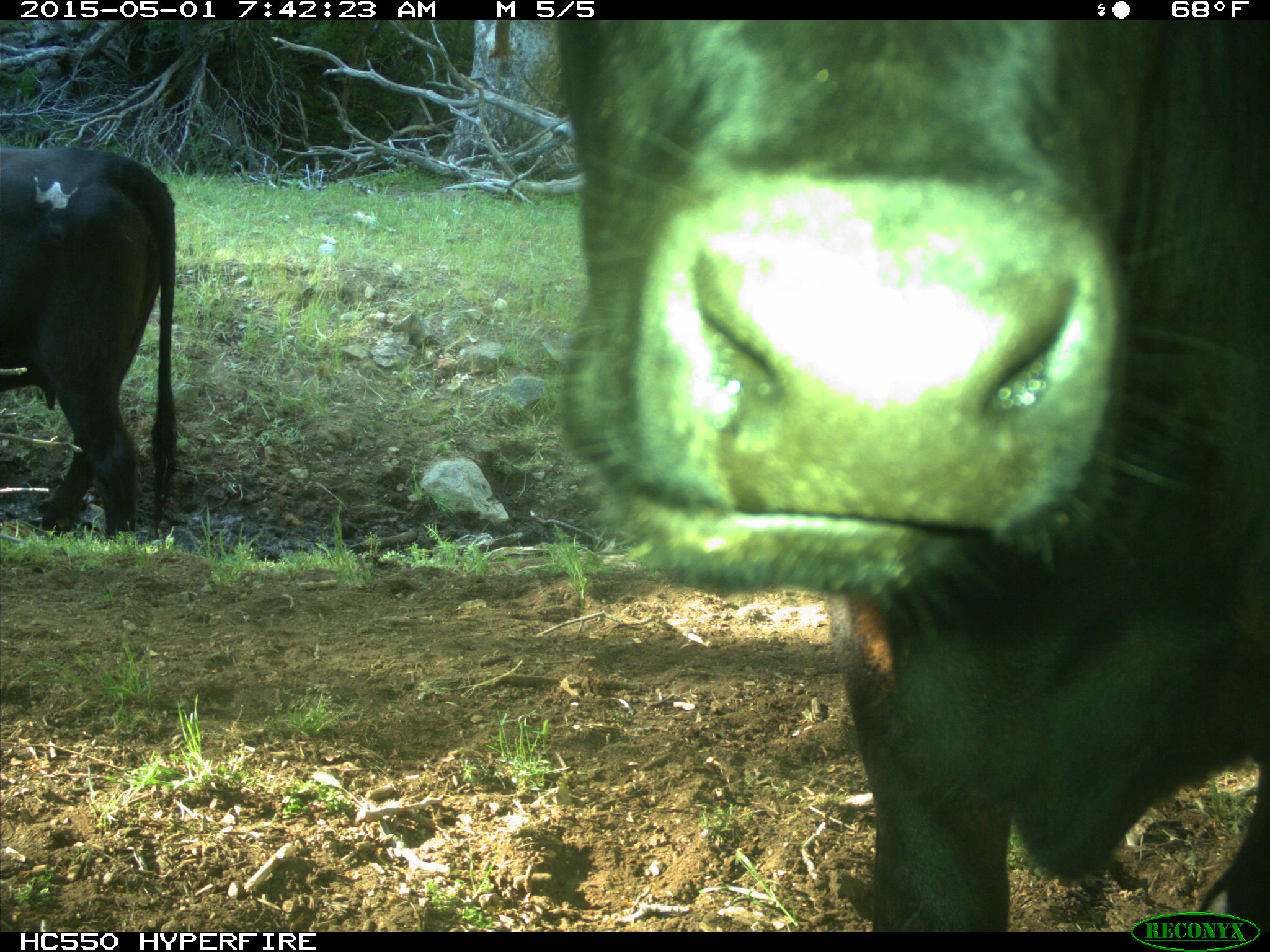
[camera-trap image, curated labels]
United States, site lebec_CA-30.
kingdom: Animalia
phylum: Chordata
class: Mammalia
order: Artiodactyla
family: Bovidae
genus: Bos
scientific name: Bos taurus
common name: domestic cow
Bos taurus (domestic cow).